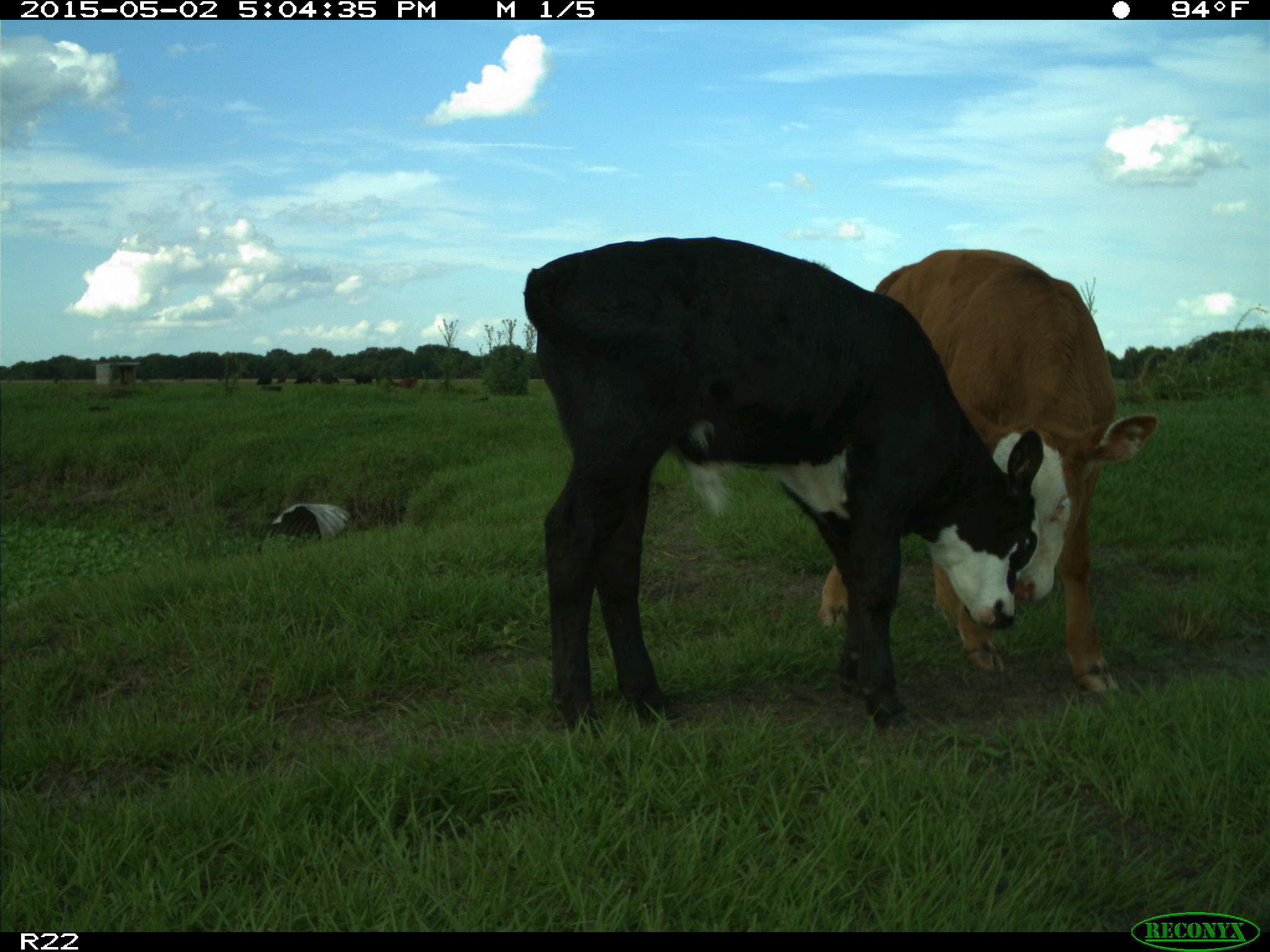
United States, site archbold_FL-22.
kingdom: Animalia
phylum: Chordata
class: Mammalia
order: Artiodactyla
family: Bovidae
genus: Bos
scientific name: Bos taurus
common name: domestic cow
Bos taurus (domestic cow).